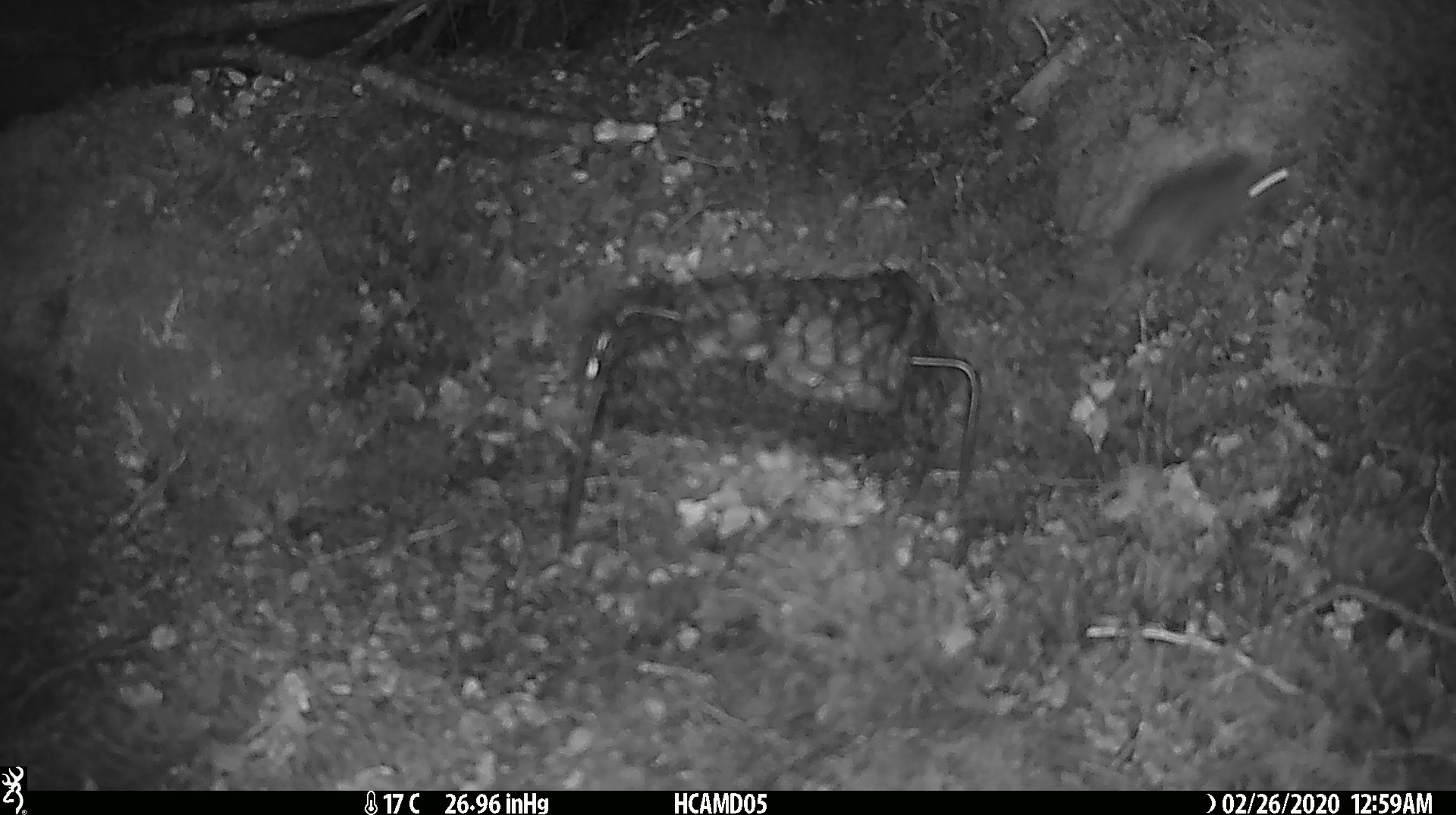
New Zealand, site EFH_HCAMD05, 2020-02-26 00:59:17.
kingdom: Animalia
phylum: Chordata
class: Mammalia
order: Rodentia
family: Muridae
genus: Mus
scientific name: Mus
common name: mouse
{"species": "mouse (Mus)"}